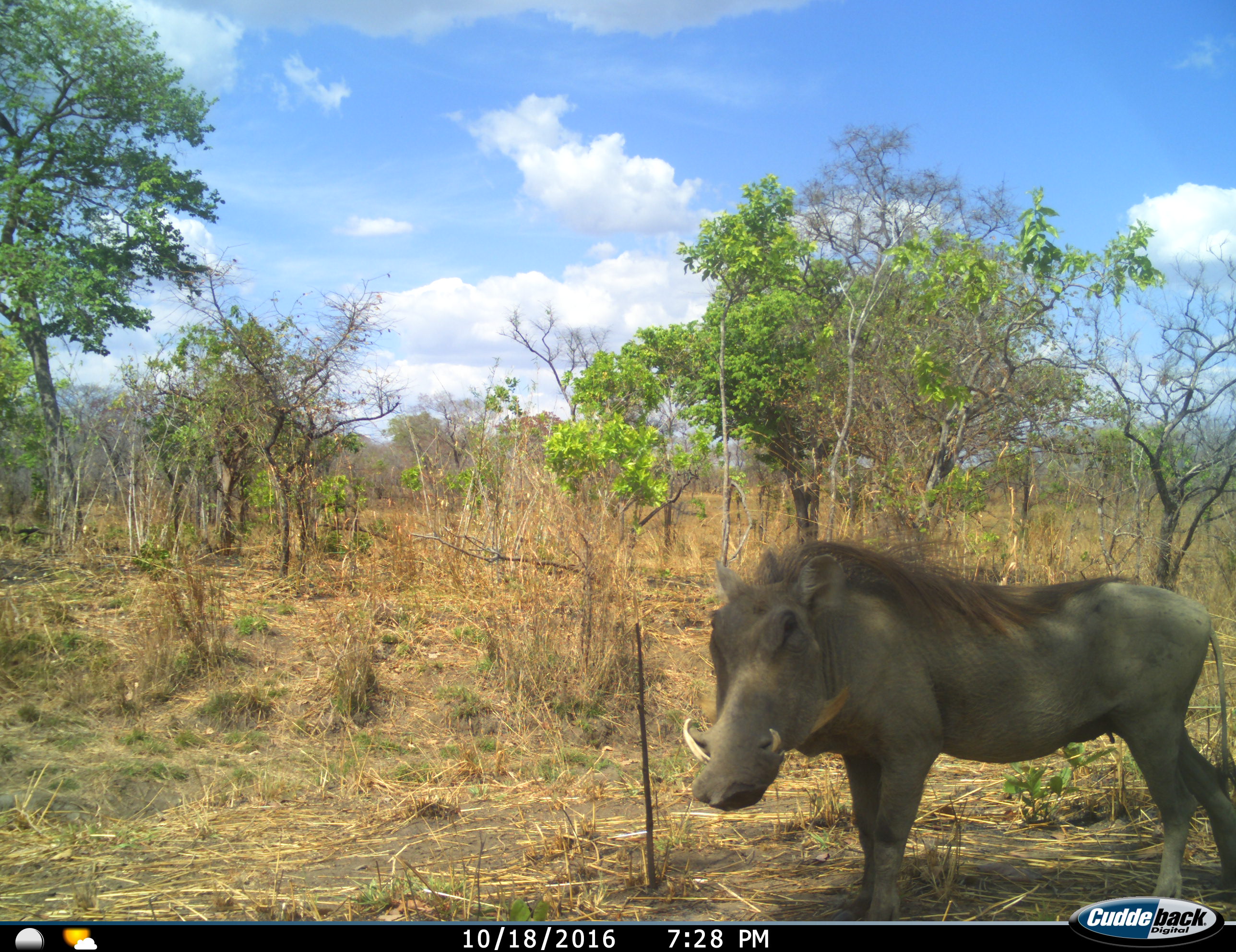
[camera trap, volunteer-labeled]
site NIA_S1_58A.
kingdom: Animalia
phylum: Chordata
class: Mammalia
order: Artiodactyla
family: Suidae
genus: Phacochoerus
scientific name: Phacochoerus africanus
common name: warthog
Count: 1.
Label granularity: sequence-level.